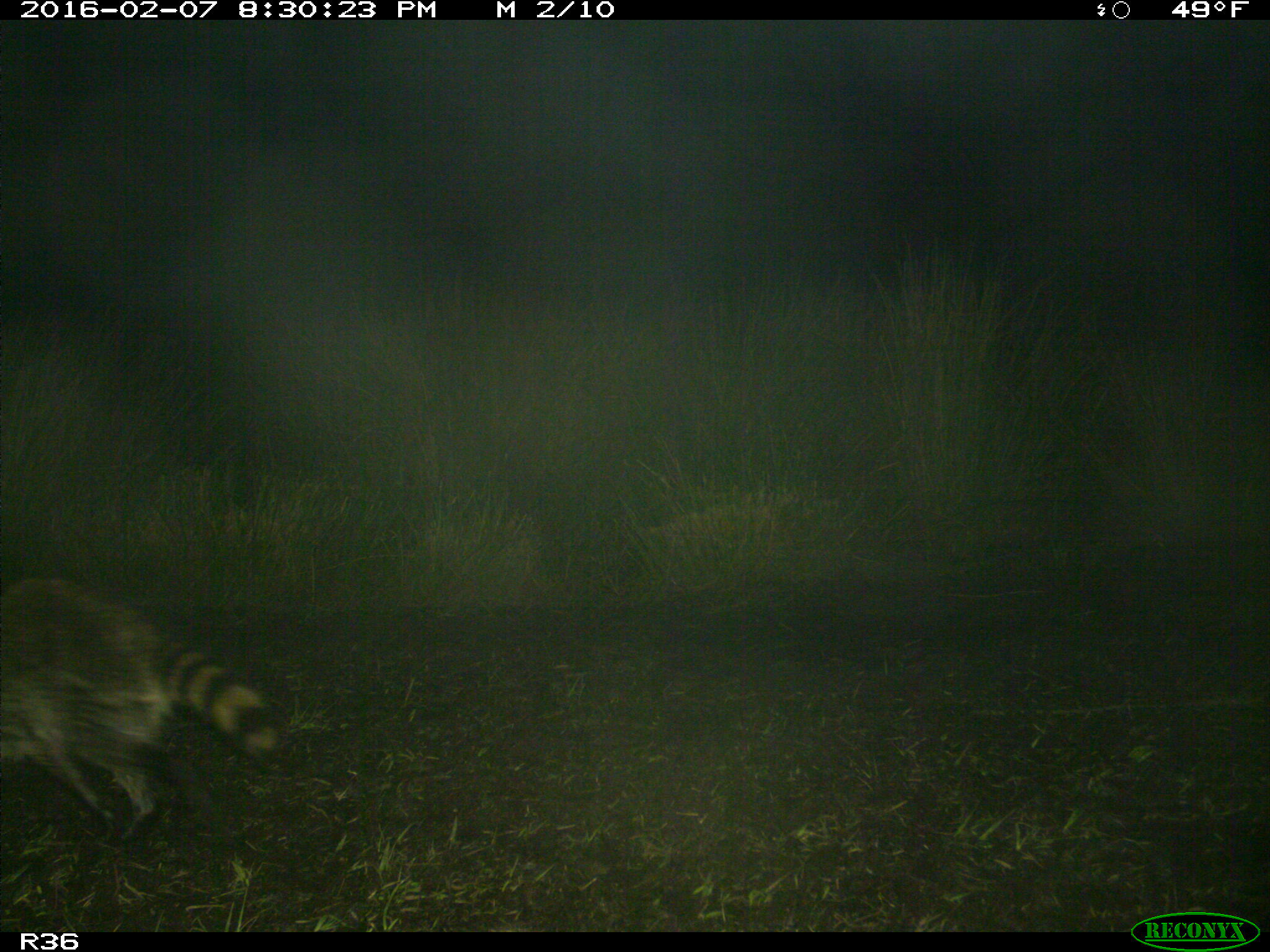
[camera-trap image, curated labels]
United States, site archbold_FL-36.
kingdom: Animalia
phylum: Chordata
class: Mammalia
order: Carnivora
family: Procyonidae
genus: Procyon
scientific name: Procyon lotor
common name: common raccoon